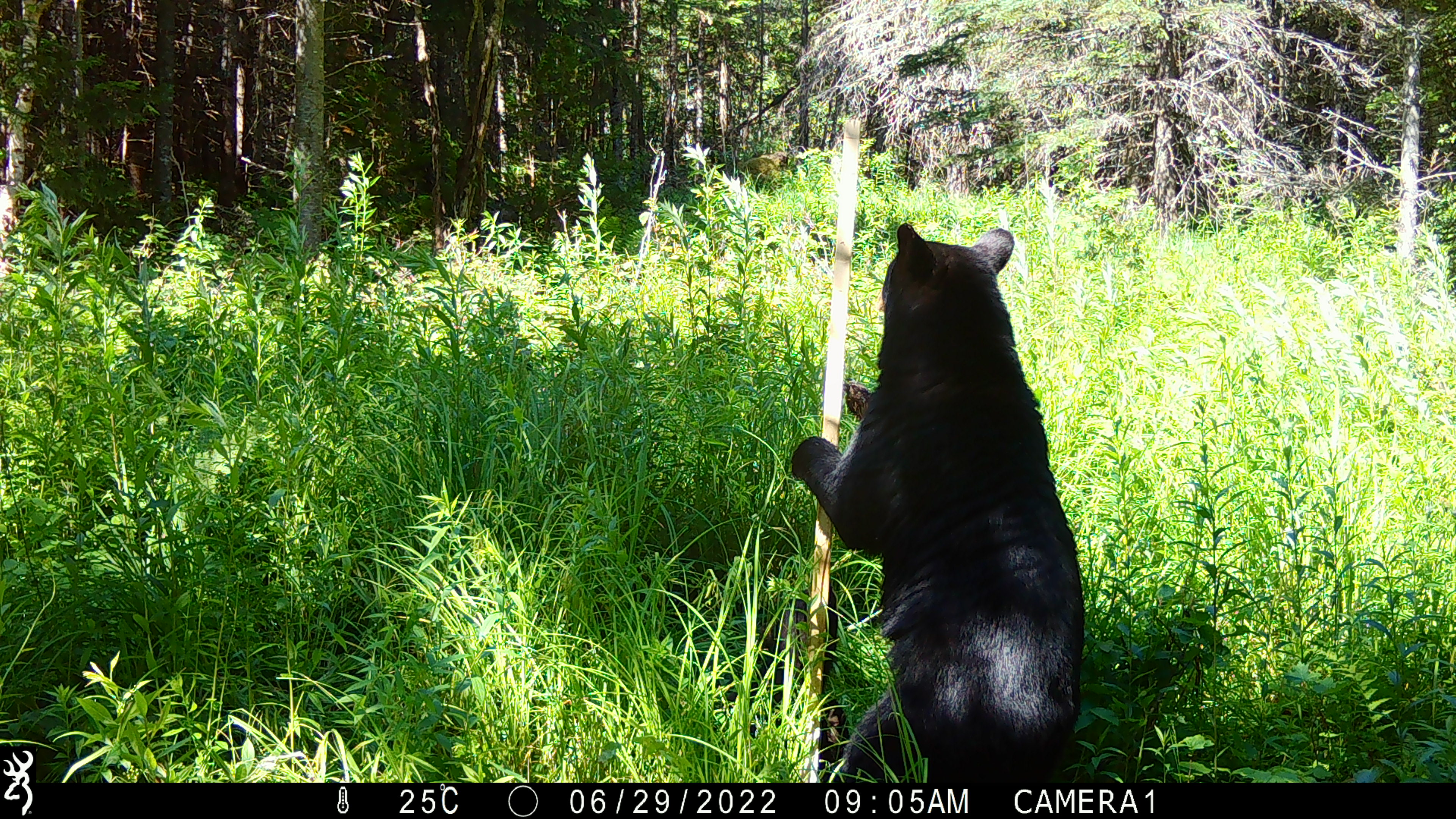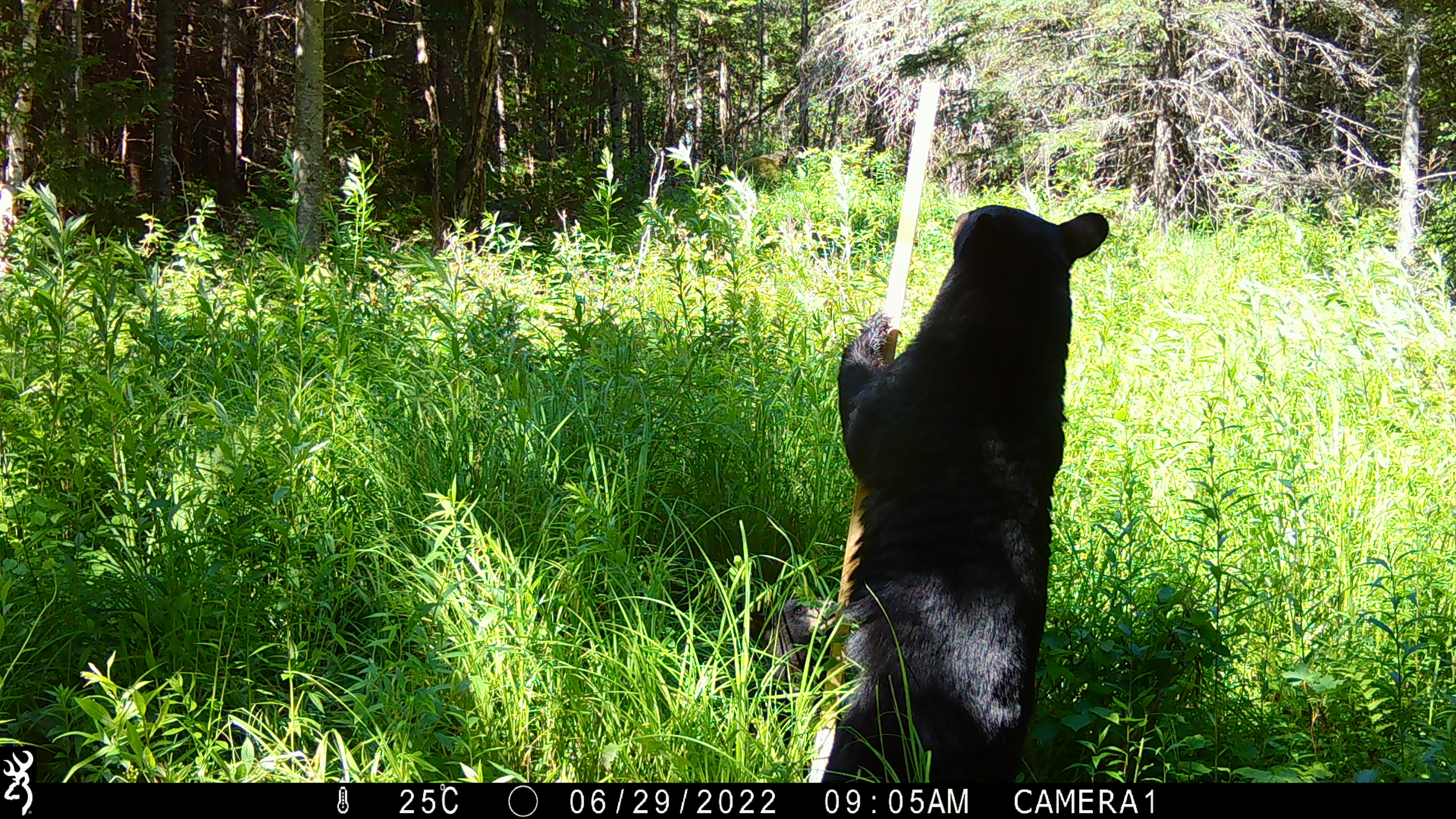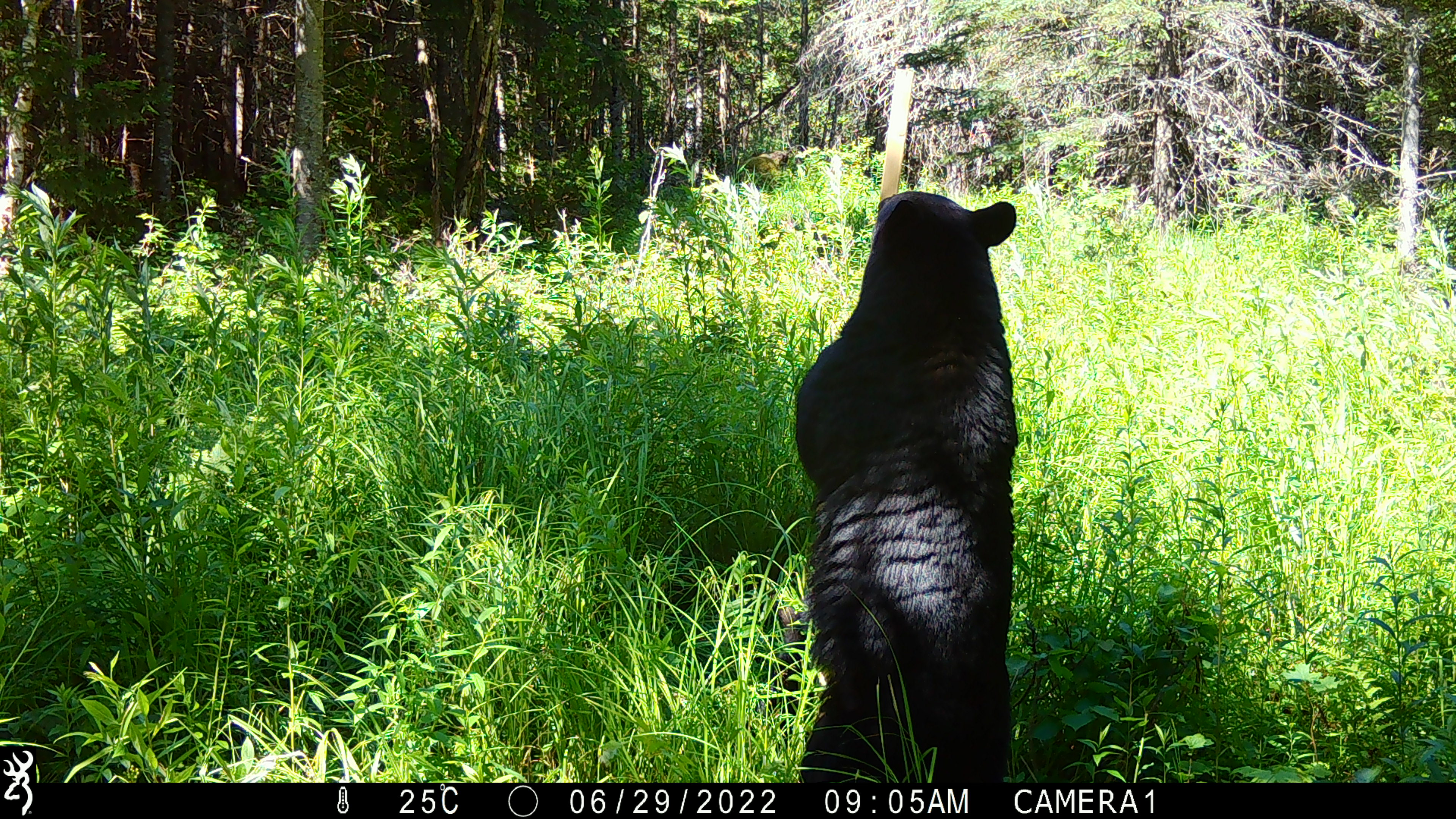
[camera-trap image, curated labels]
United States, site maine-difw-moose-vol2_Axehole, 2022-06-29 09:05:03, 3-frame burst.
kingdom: Animalia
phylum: Chordata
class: Mammalia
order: Carnivora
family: Ursidae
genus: Ursus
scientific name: Ursus americanus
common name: black bear